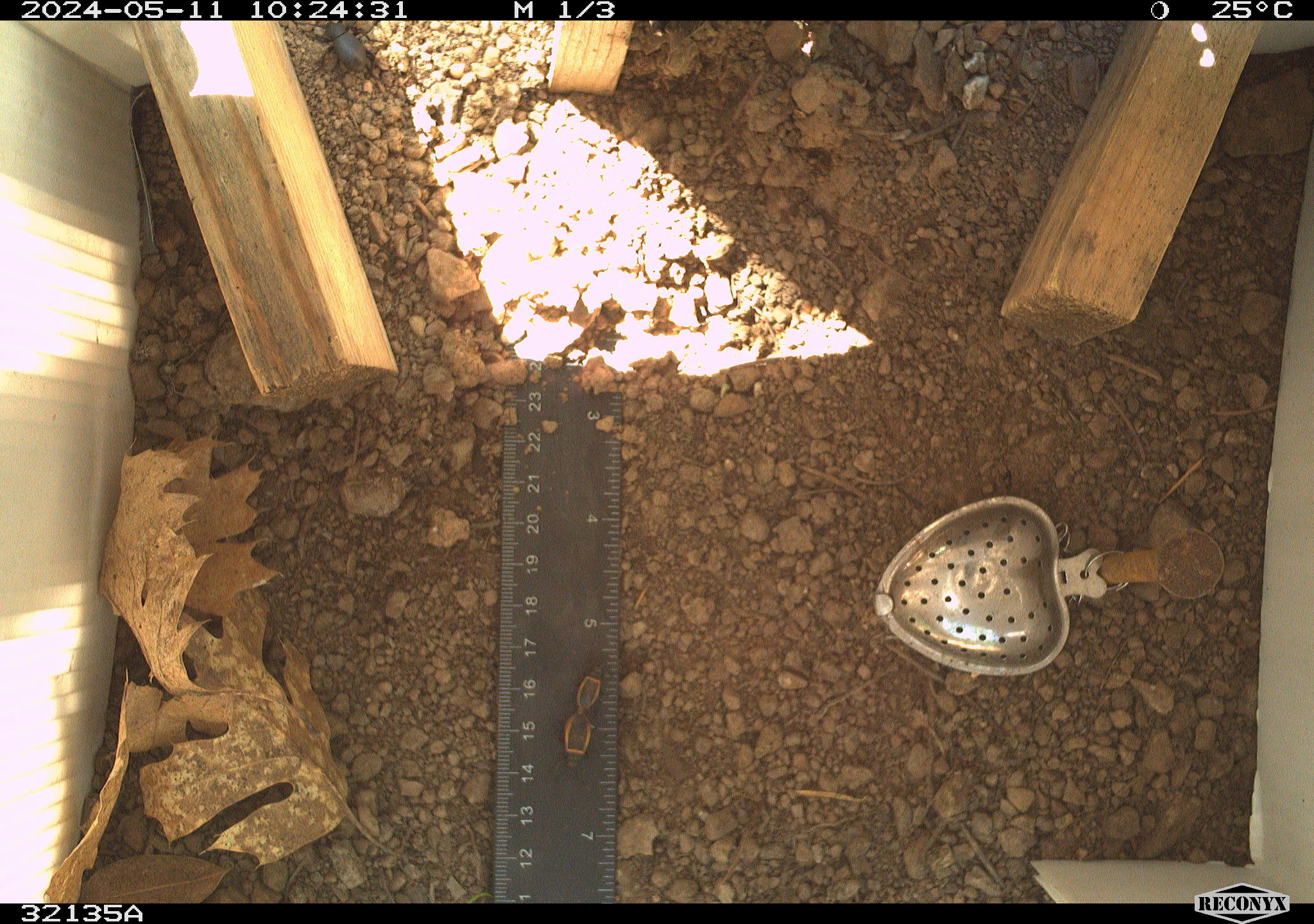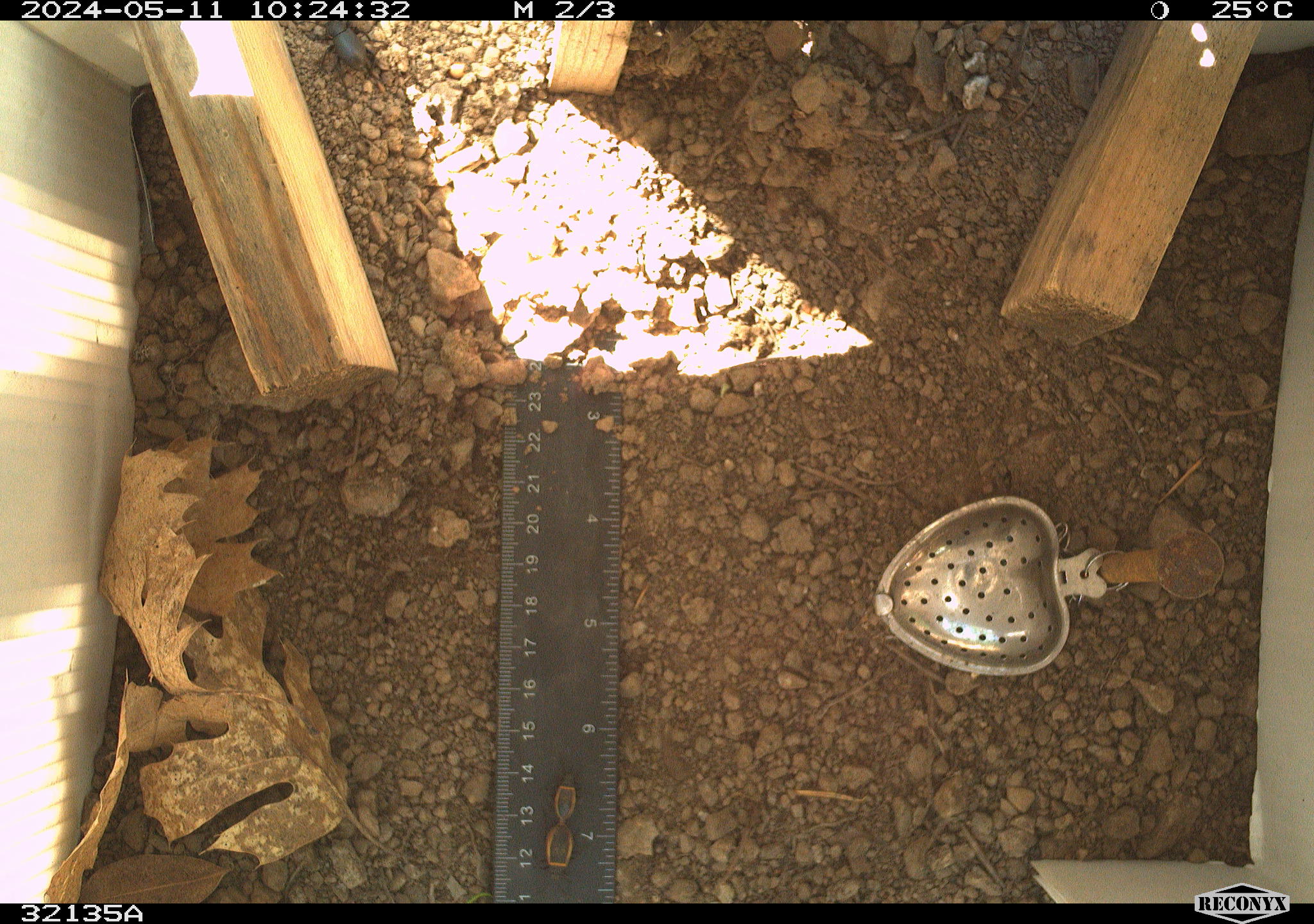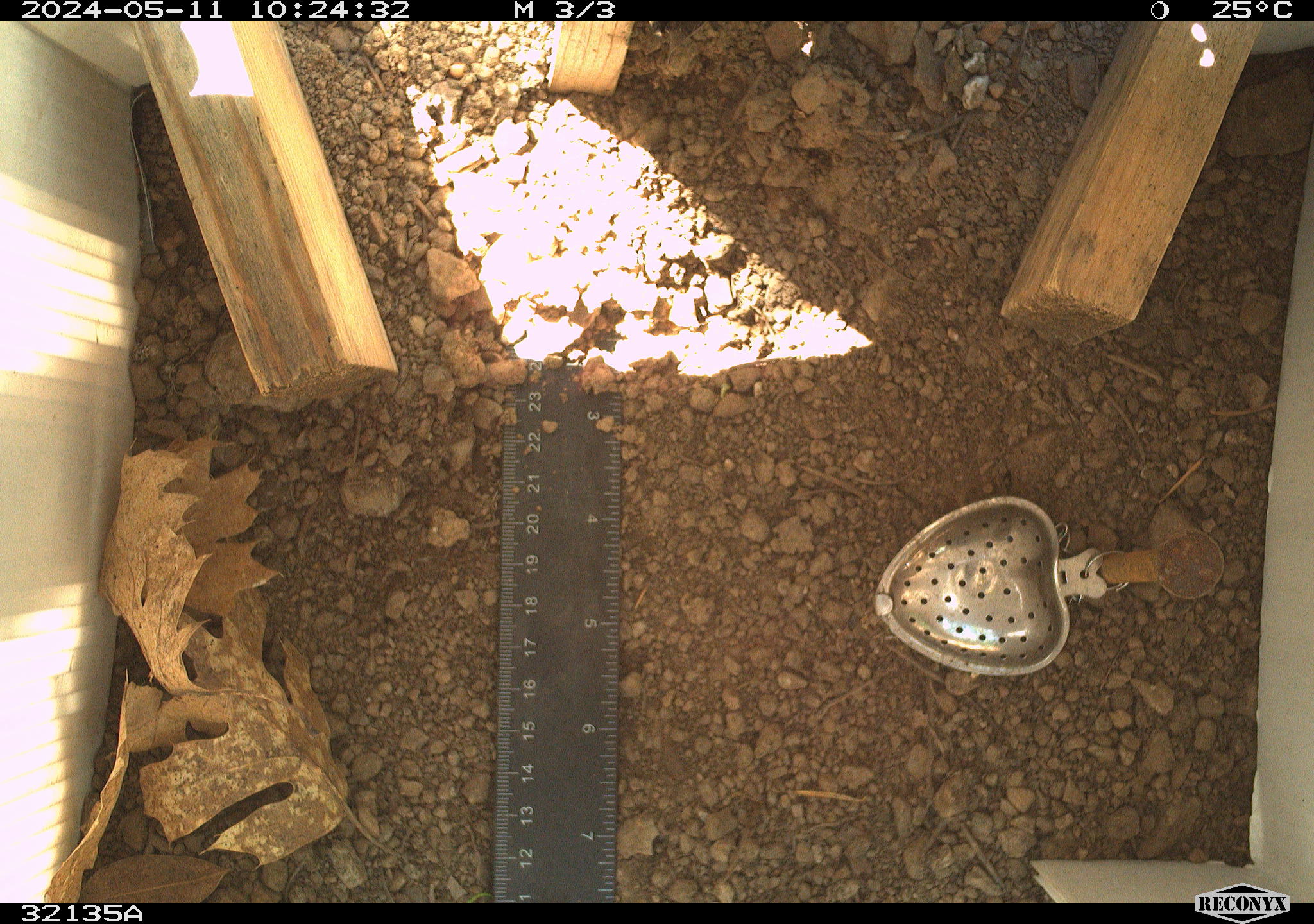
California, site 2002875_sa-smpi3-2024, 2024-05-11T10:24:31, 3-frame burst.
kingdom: Animalia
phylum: Arthropoda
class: Insecta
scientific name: Insecta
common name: insect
Insect (Insecta).